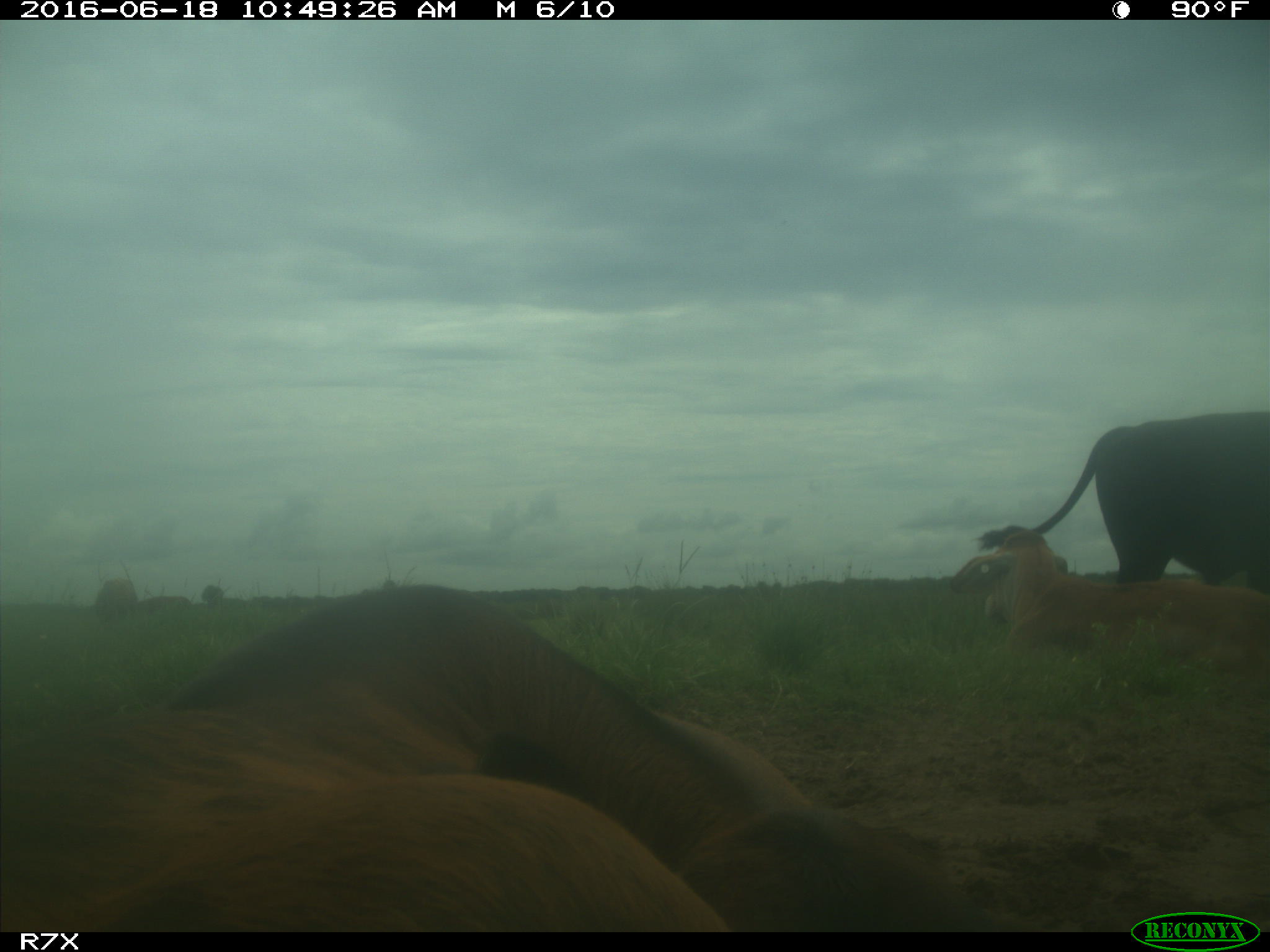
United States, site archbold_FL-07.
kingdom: Animalia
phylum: Chordata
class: Mammalia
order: Artiodactyla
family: Bovidae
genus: Bos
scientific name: Bos taurus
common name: domestic cow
Bos taurus (domestic cow).